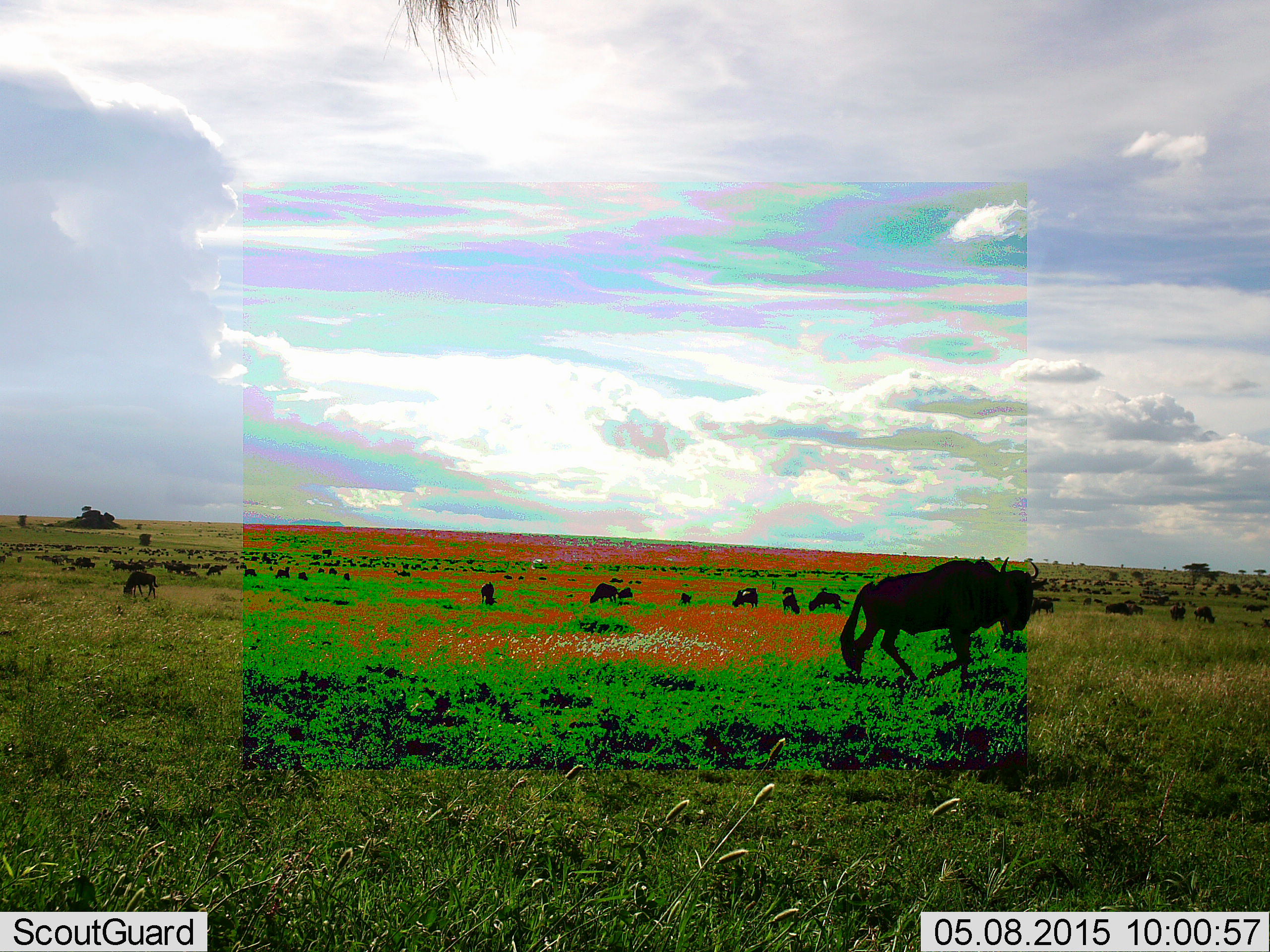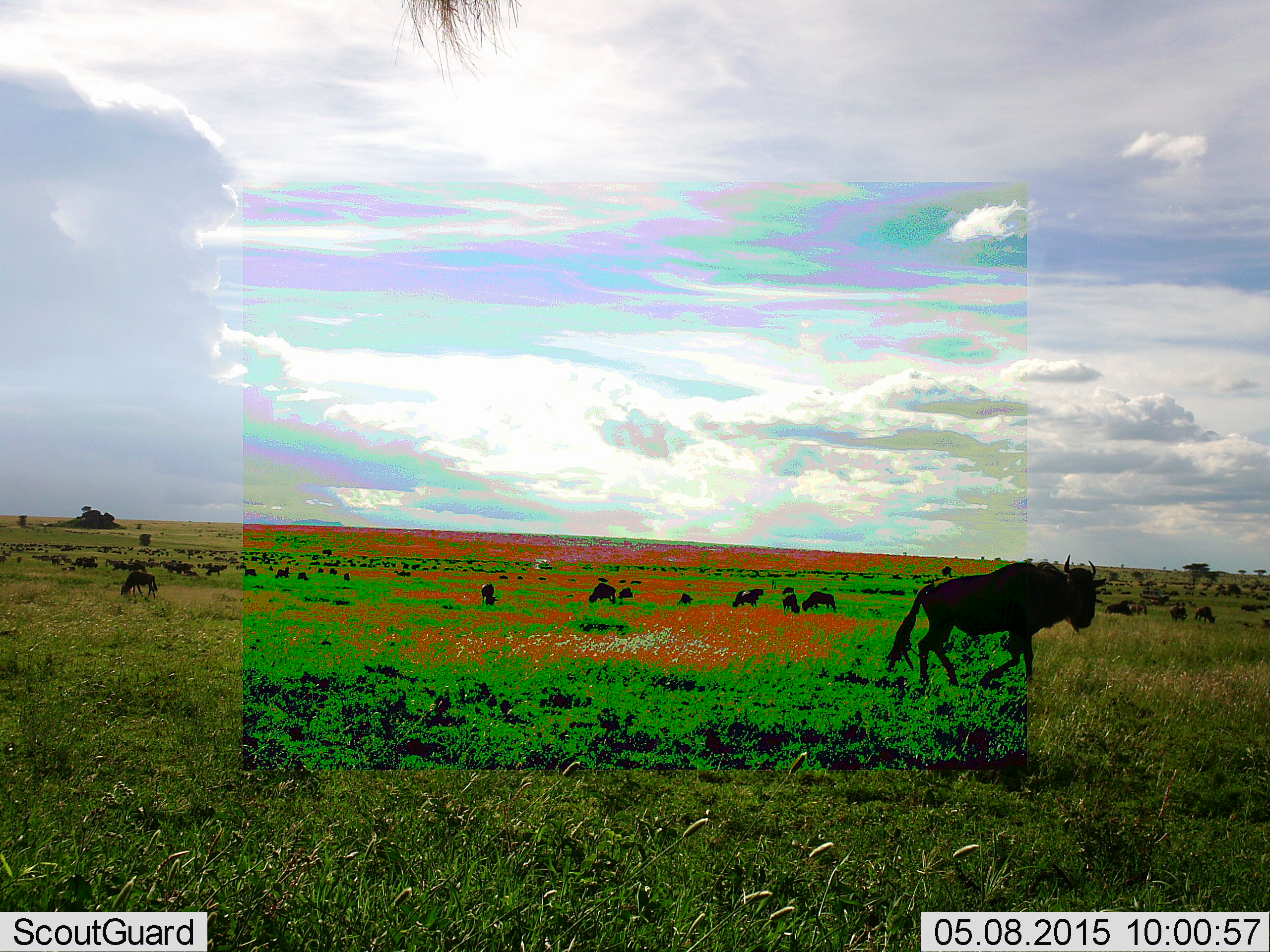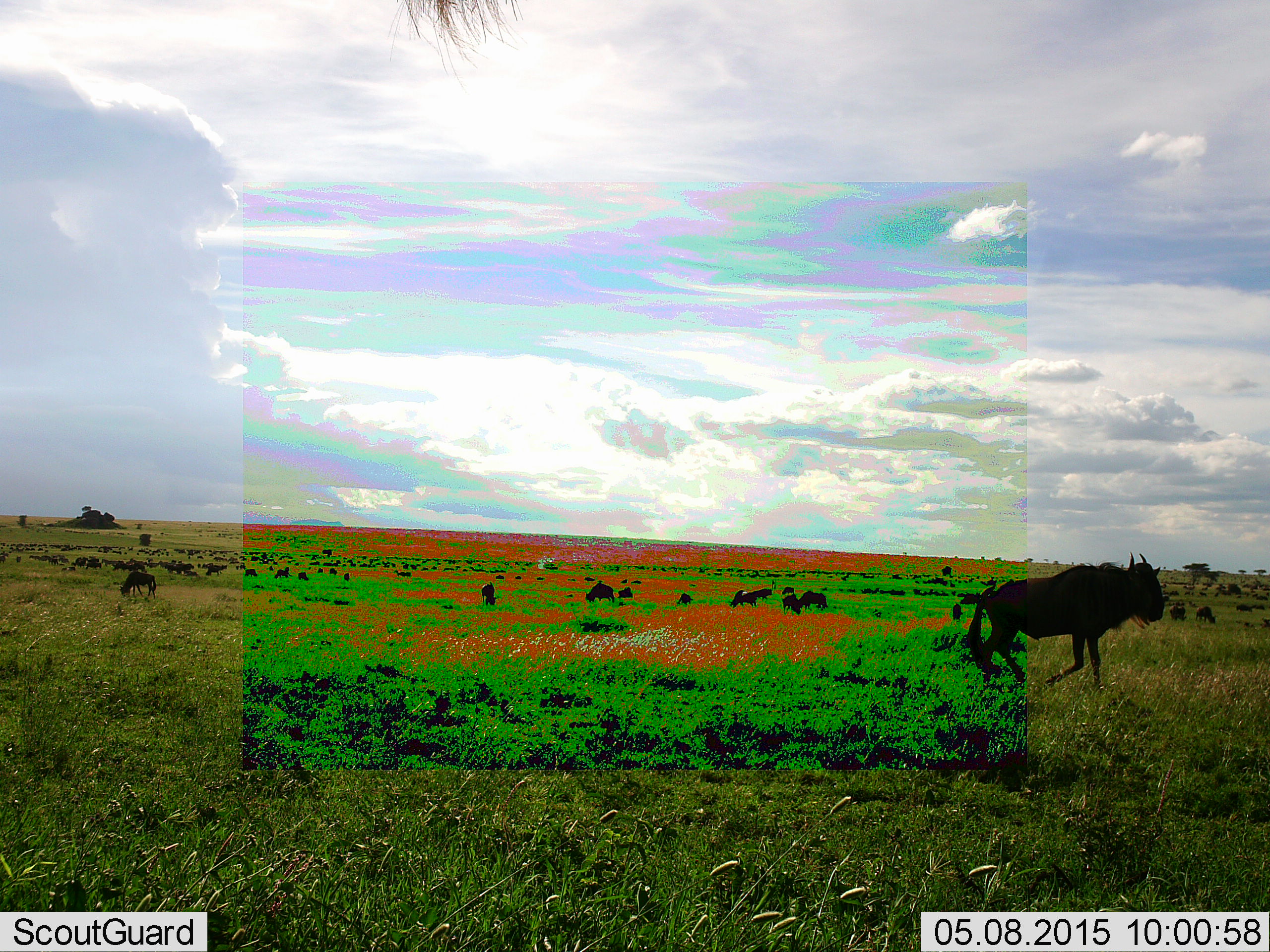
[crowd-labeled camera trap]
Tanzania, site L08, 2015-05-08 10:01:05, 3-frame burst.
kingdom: Animalia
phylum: Chordata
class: Mammalia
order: Artiodactyla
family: Bovidae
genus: Connochaetes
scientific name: Connochaetes taurinus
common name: blue wildebeest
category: wildebeest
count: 11-50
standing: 50%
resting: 8%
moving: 83%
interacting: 8%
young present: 0%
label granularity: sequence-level